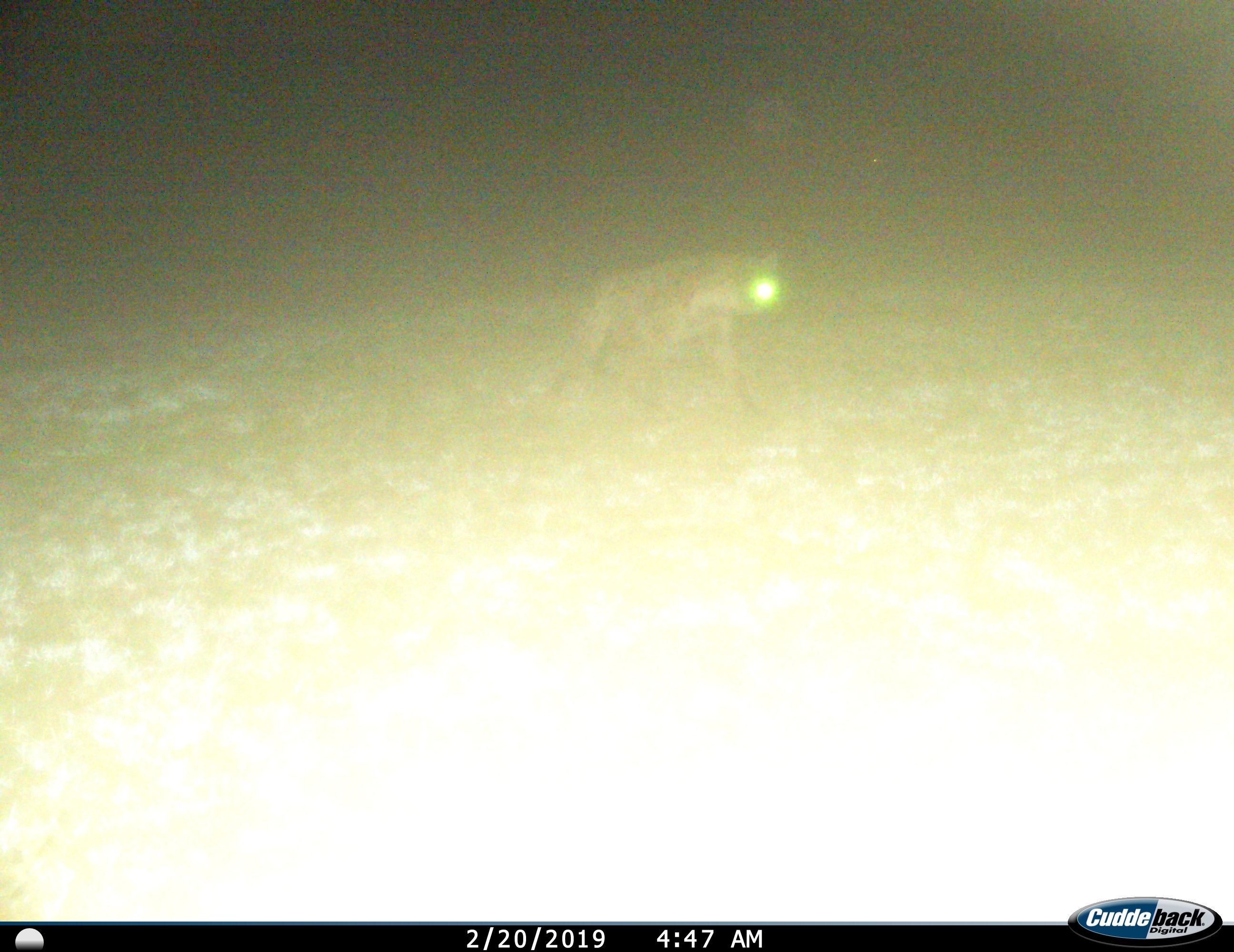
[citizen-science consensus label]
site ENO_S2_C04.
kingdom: Animalia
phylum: Chordata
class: Mammalia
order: Carnivora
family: Hyaenidae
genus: Crocuta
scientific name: Crocuta crocuta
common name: spotted hyena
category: hyenaspotted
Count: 1.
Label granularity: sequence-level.